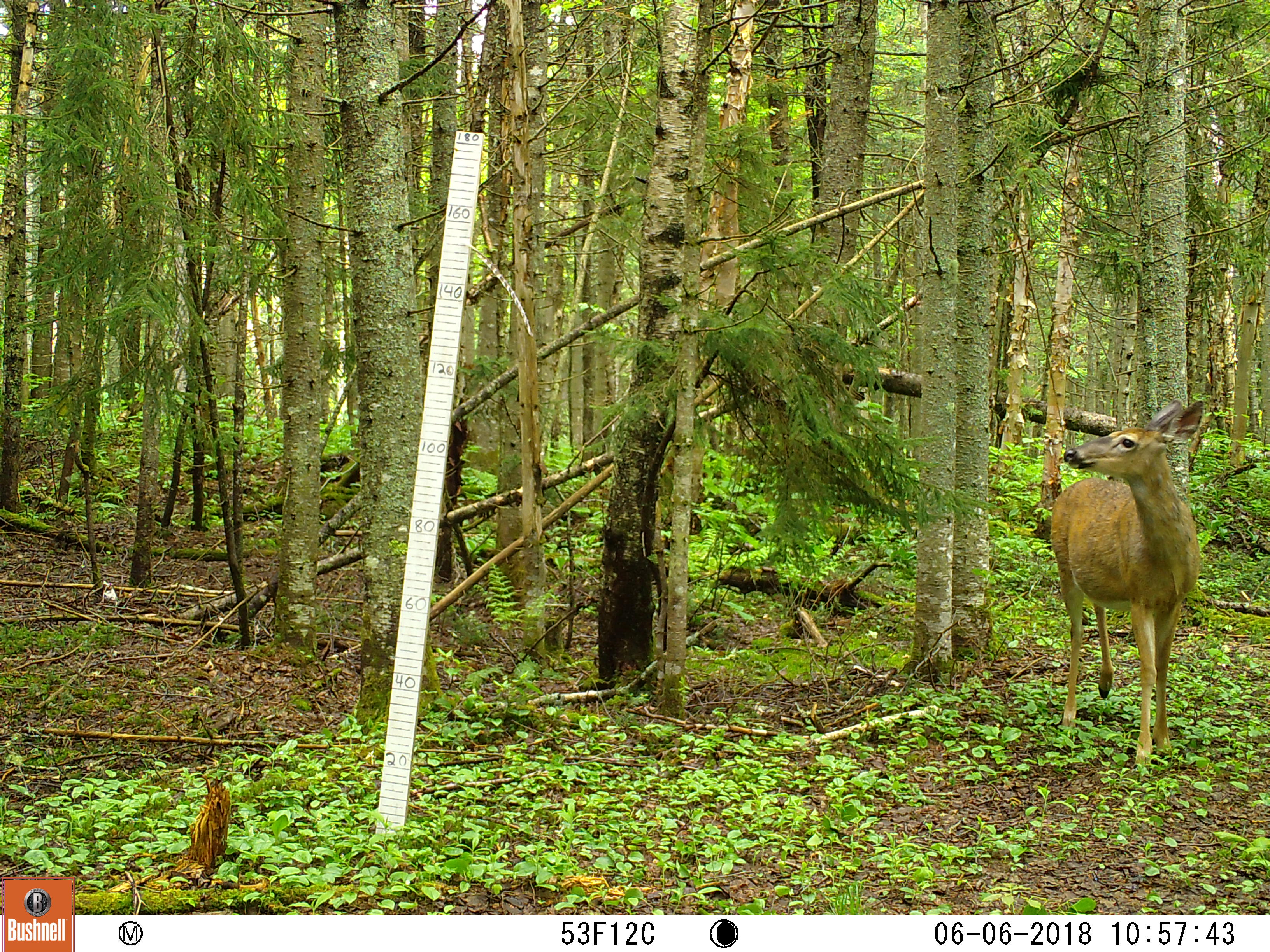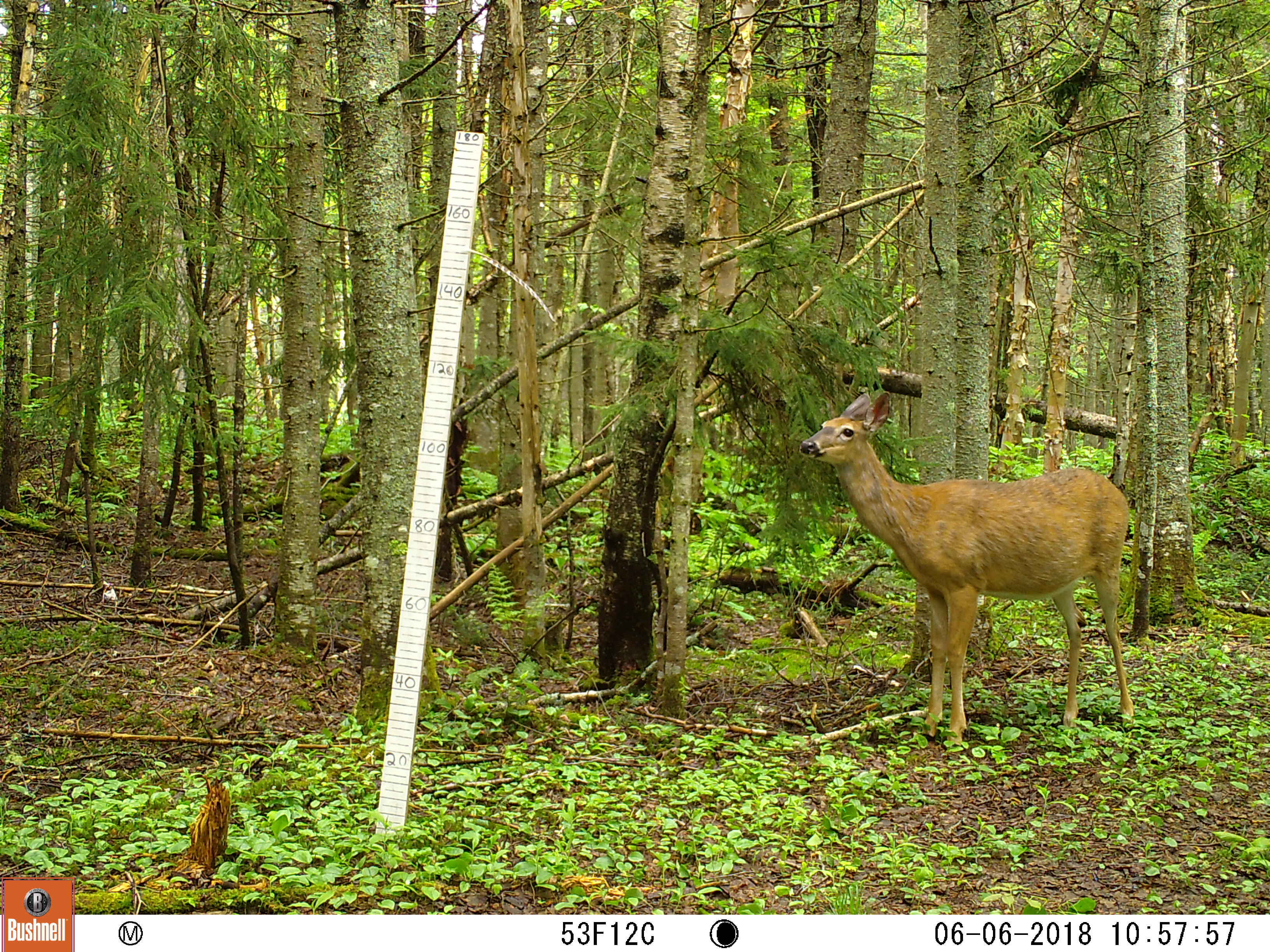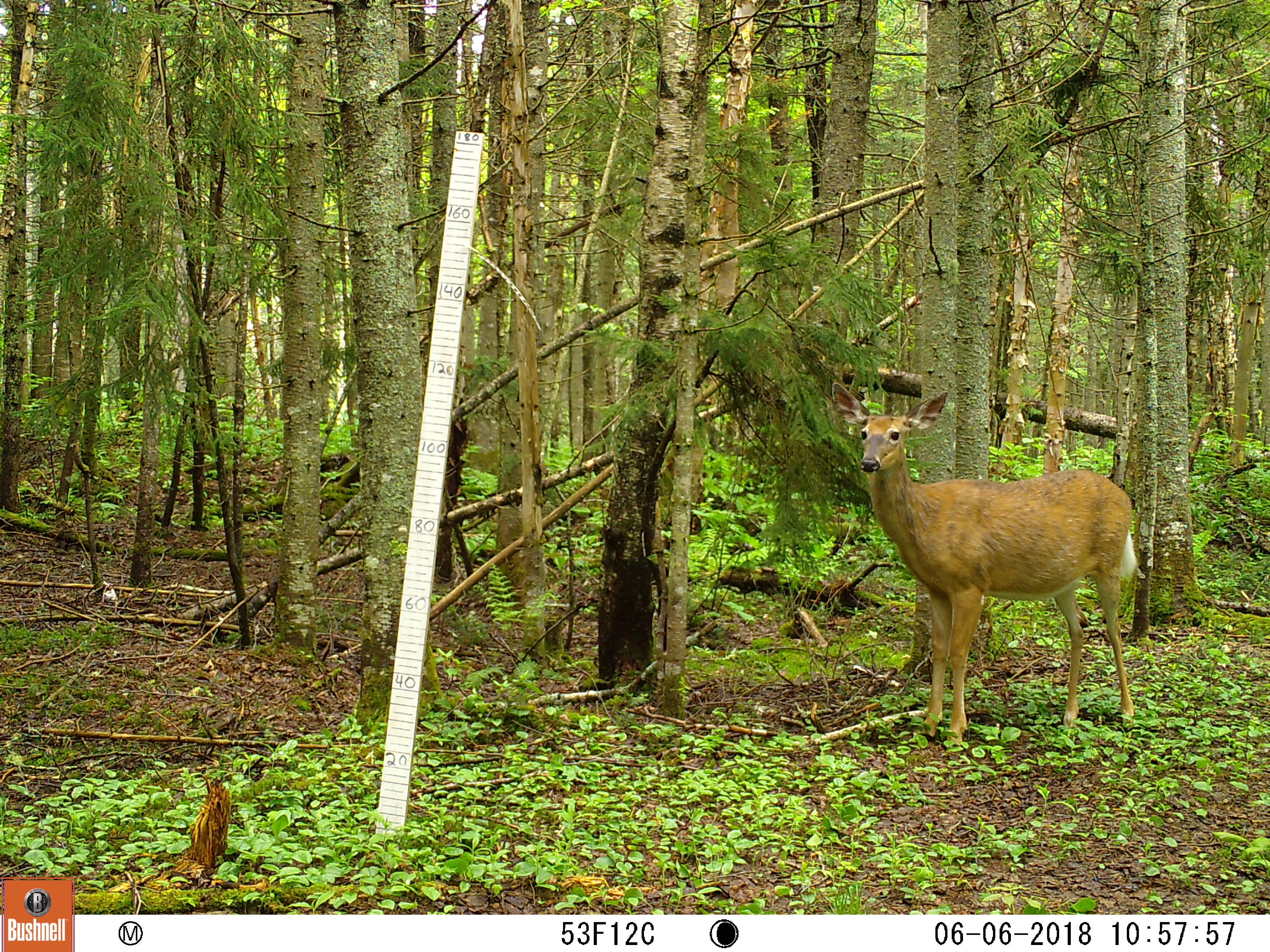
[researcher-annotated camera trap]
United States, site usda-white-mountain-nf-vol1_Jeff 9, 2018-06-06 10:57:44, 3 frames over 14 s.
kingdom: Animalia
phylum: Chordata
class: Mammalia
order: Artiodactyla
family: Cervidae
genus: Odocoileus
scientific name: Odocoileus virginianus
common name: white-tailed deer